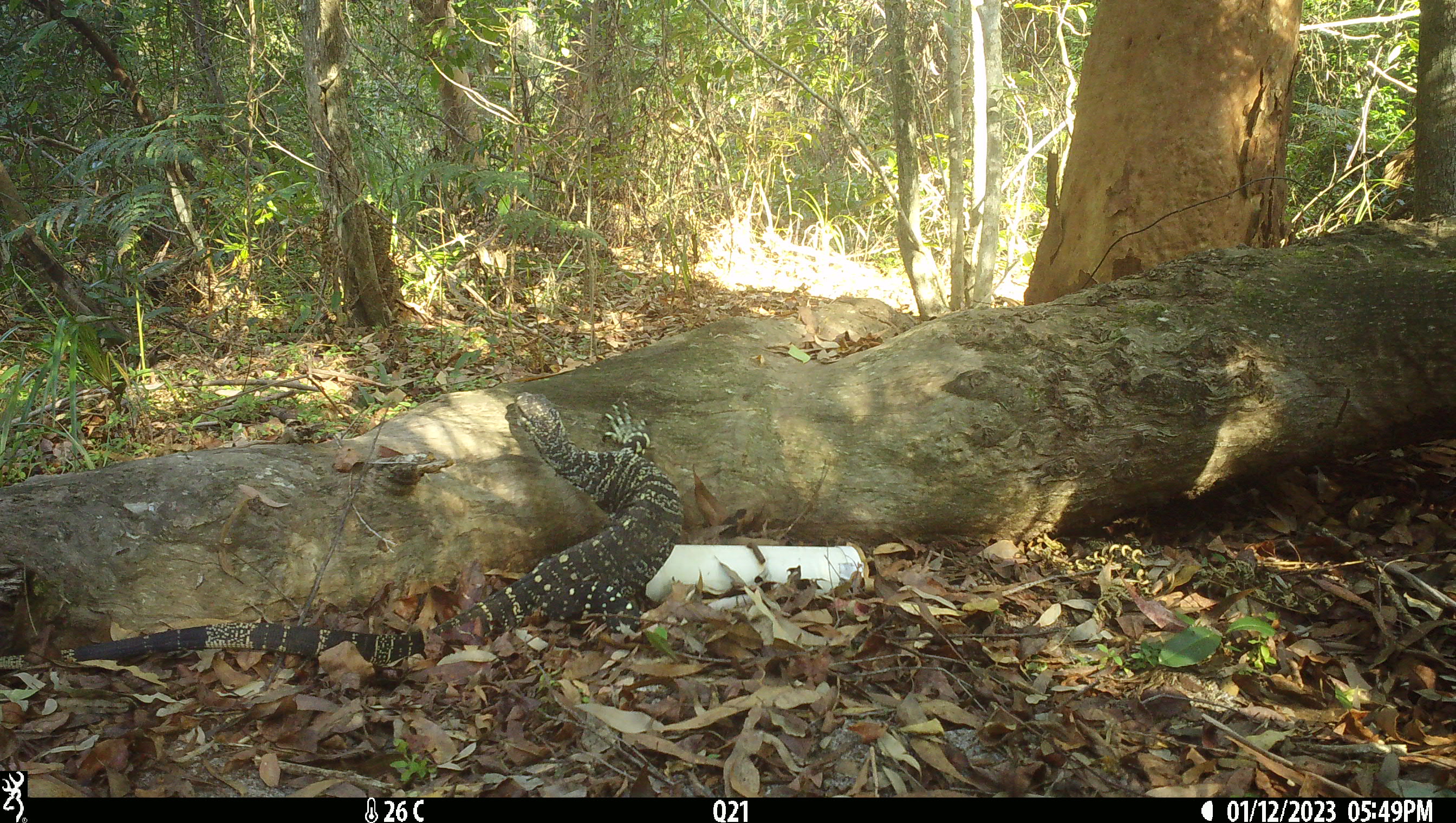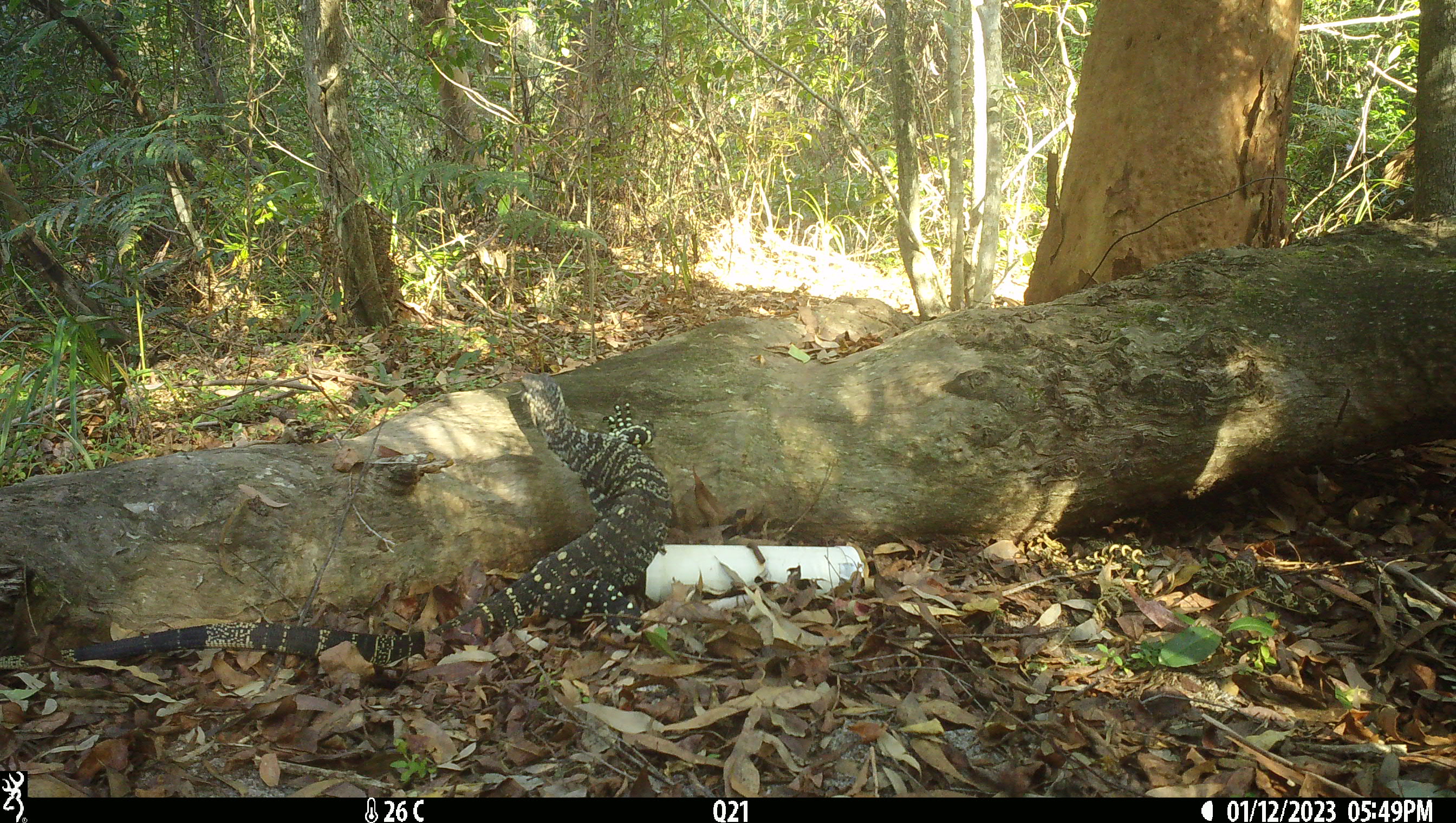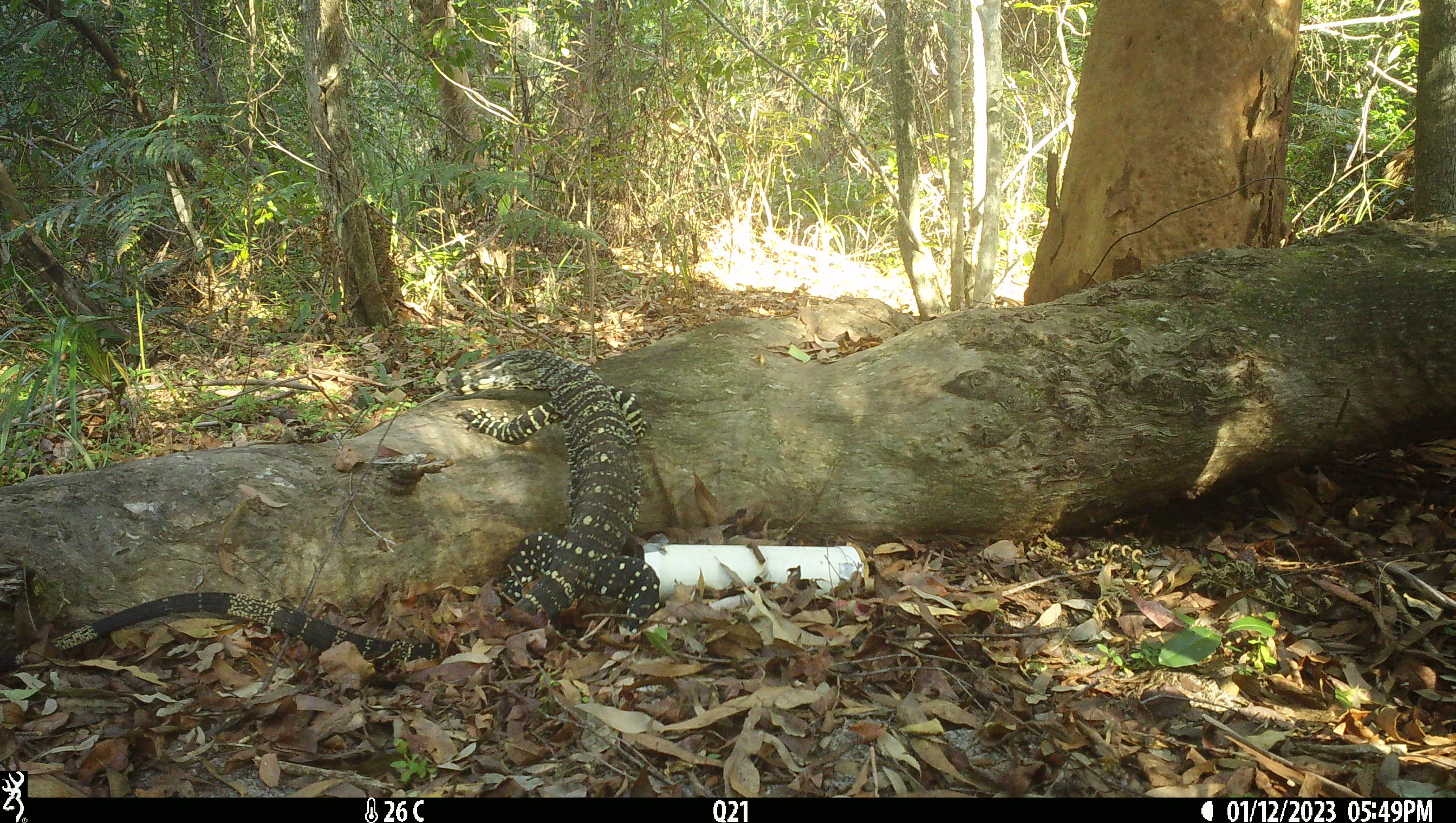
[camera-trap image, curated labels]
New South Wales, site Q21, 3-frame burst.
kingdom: Animalia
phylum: Chordata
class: Reptilia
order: Squamata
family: Varanidae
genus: Varanus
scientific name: Varanus varius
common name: lace monitor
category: goanna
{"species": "goanna (lace monitor) (Varanus varius)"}